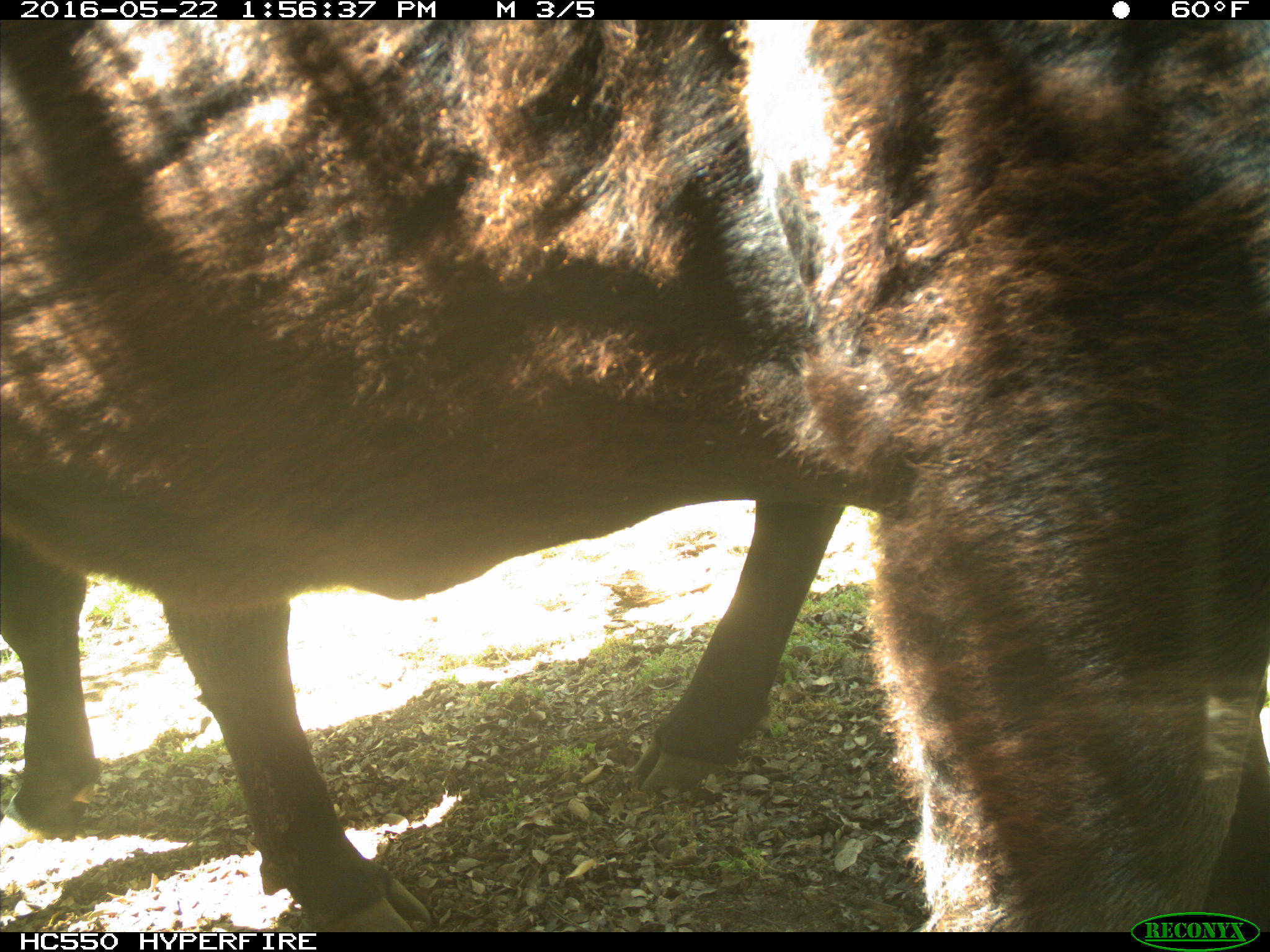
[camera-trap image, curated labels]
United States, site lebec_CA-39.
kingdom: Animalia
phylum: Chordata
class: Mammalia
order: Artiodactyla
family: Bovidae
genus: Bos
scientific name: Bos taurus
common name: domestic cow